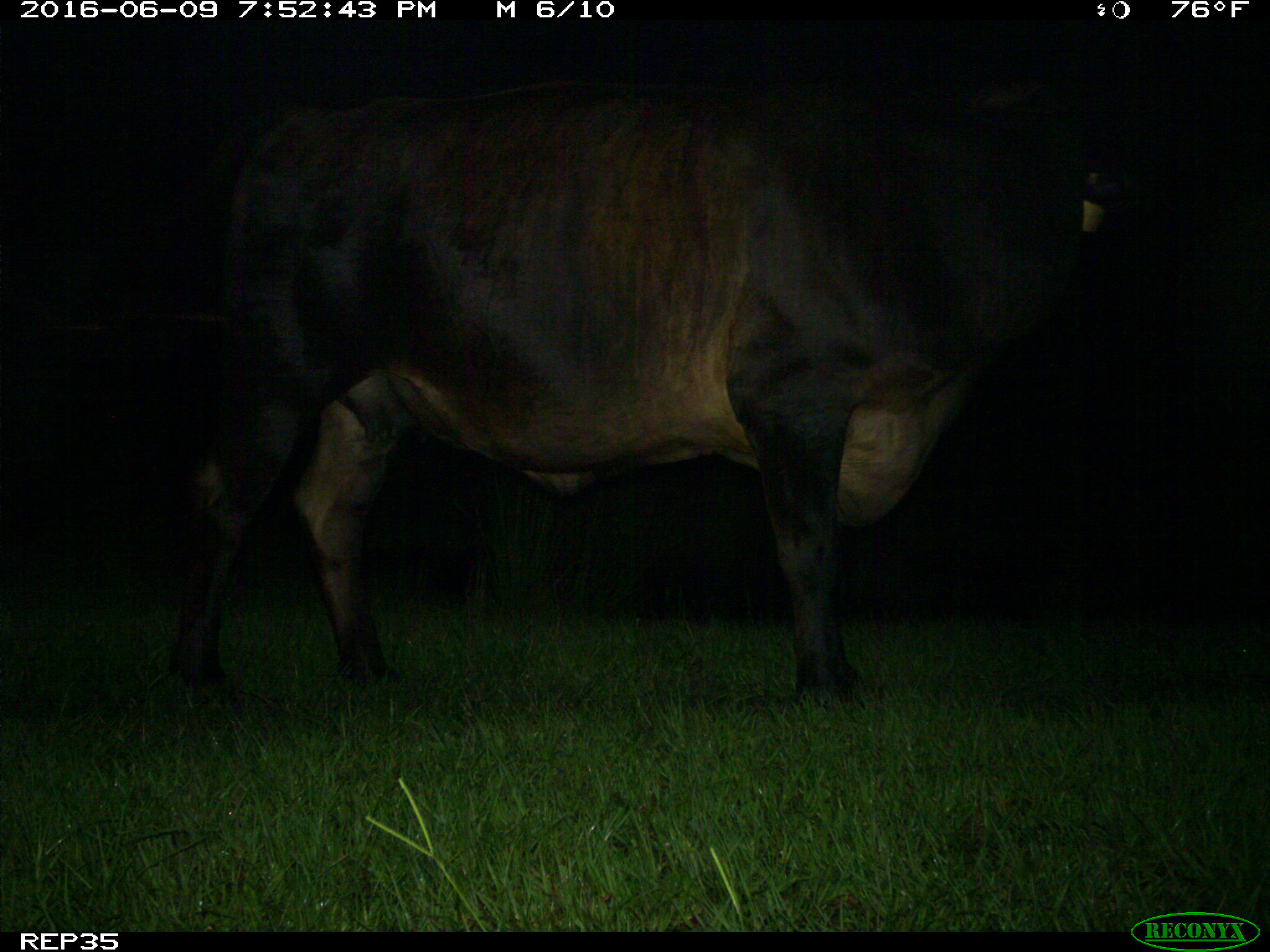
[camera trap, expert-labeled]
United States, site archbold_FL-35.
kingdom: Animalia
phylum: Chordata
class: Mammalia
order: Artiodactyla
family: Bovidae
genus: Bos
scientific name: Bos taurus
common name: domestic cow